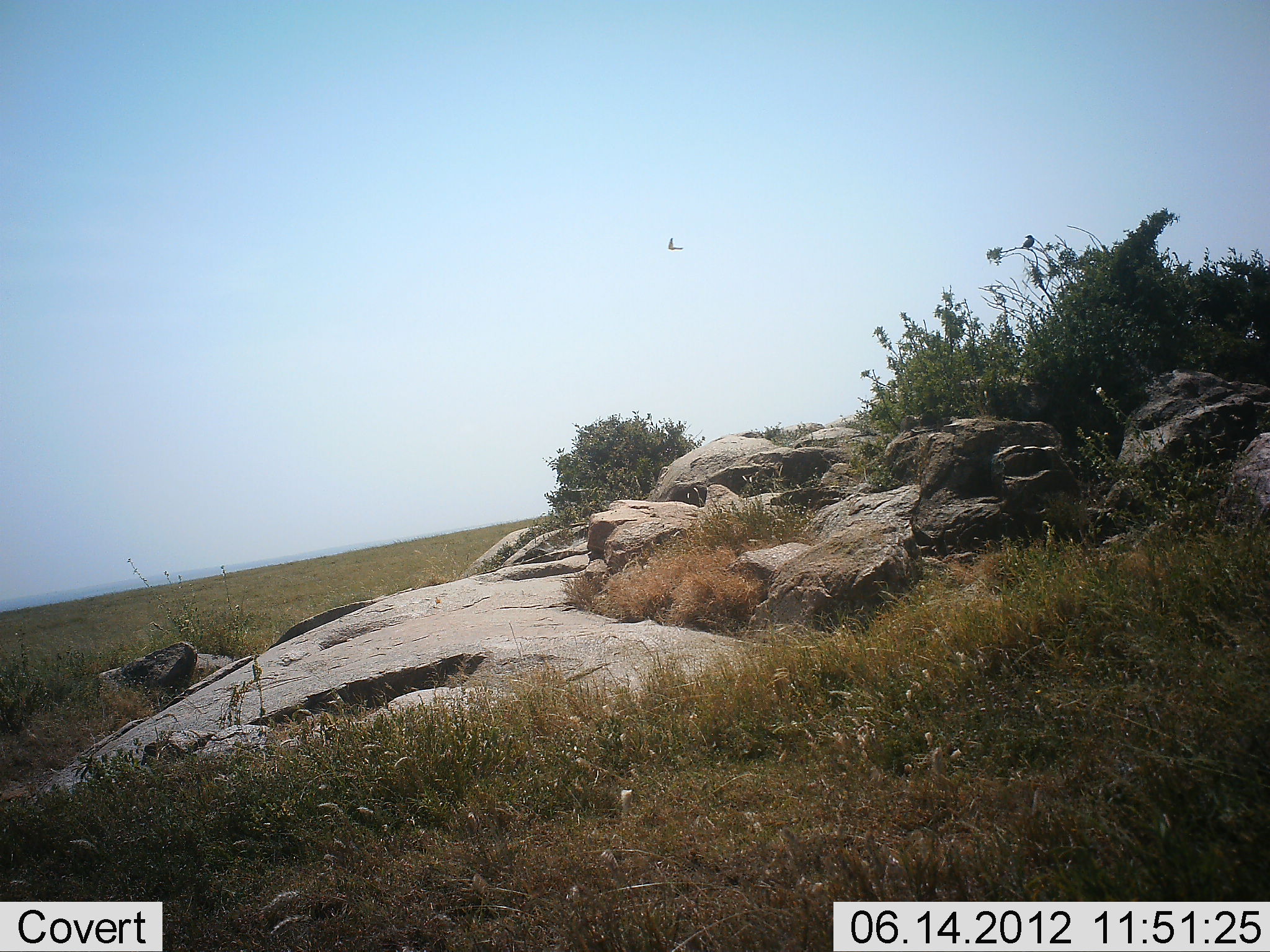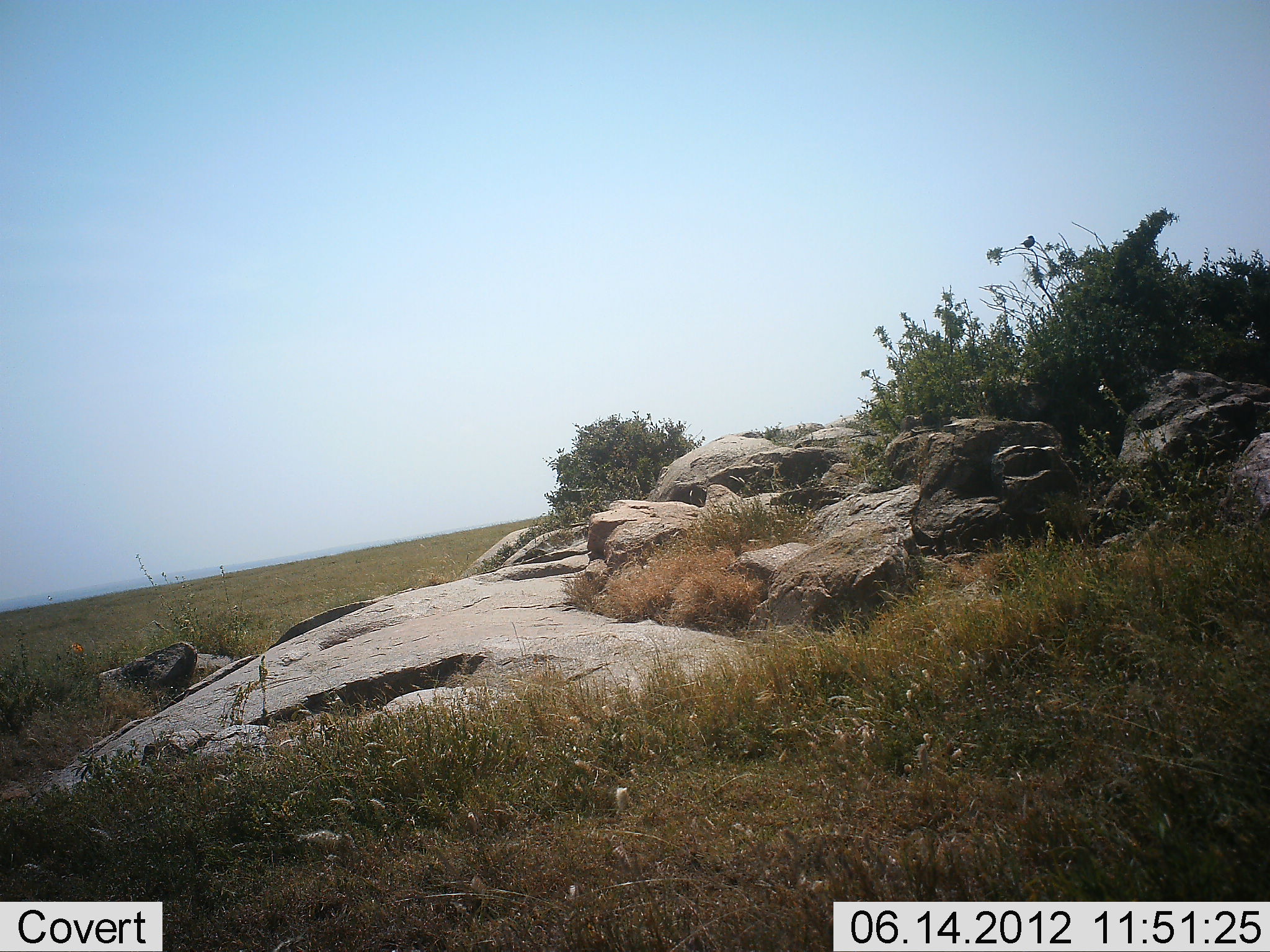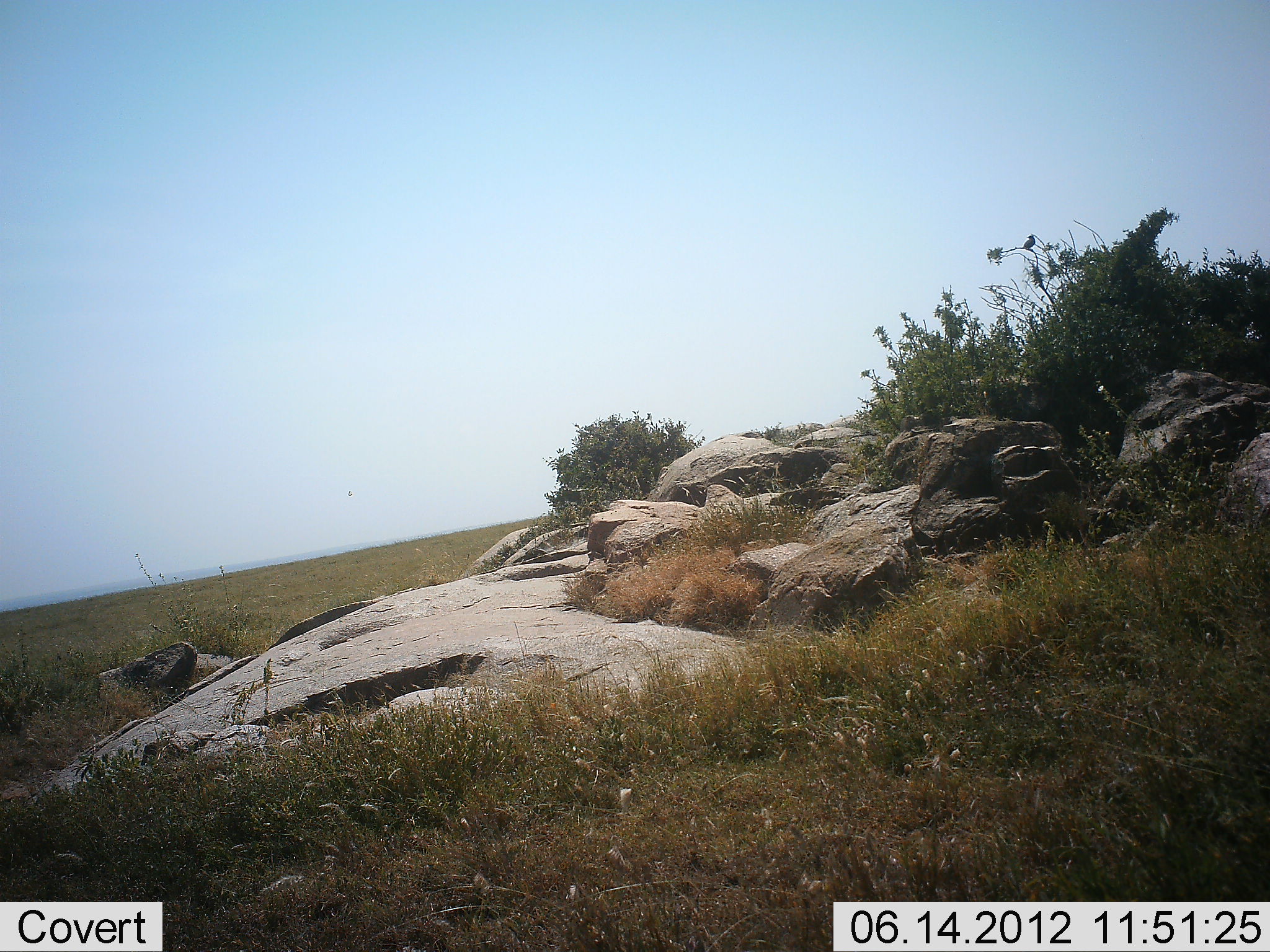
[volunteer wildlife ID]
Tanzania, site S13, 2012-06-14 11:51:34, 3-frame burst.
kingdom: Animalia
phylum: Chordata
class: Aves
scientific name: Aves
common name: bird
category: otherbird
Otherbird (bird) (Aves), count 1. Behavior (volunteer vote fractions): standing 20%, resting 0%, moving 90%, interacting 0%. Young present (vote fraction): 0%. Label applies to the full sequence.